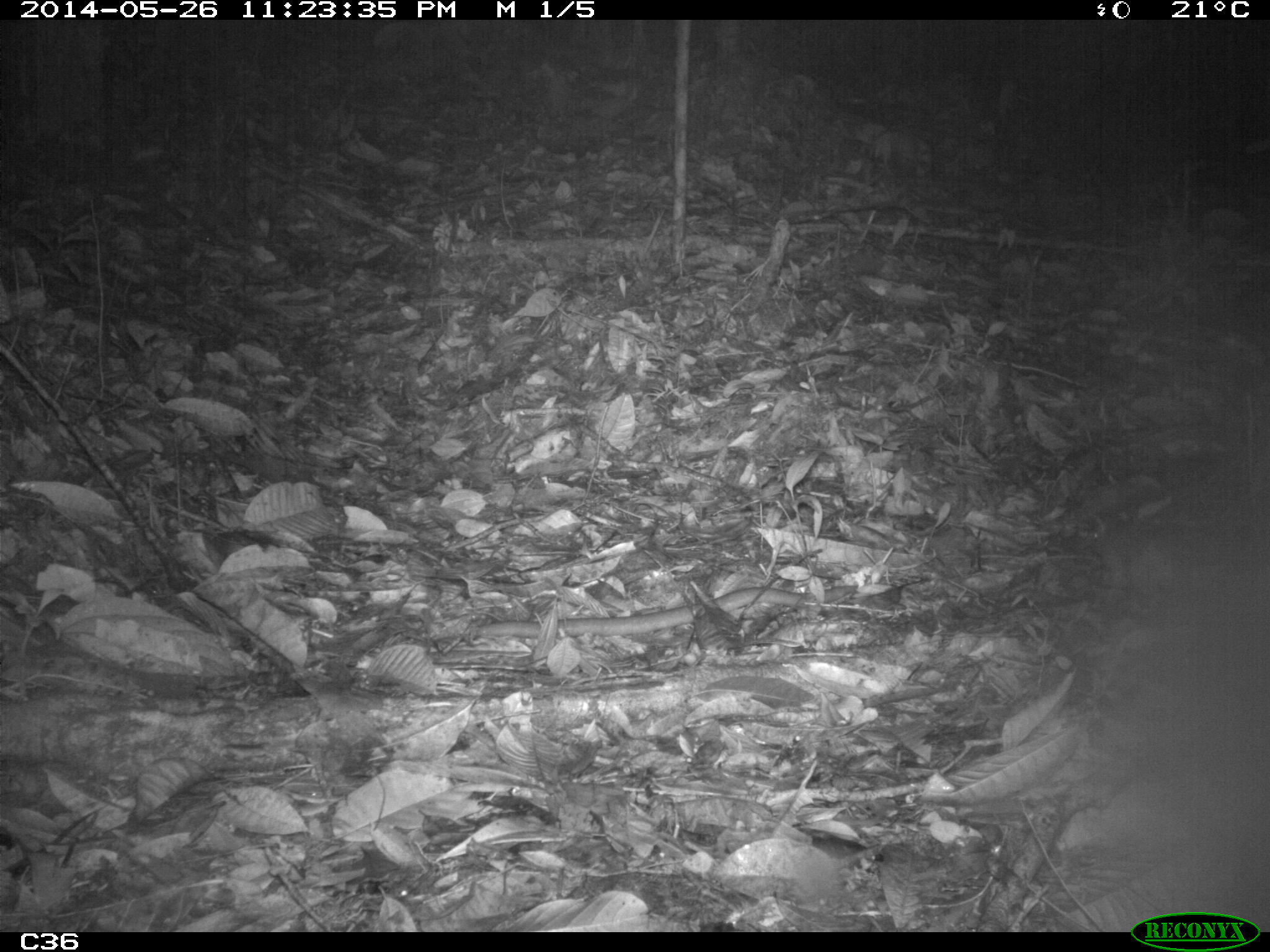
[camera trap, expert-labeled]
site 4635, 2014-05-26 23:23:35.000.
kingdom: Animalia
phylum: Chordata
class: Mammalia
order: Rodentia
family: Muridae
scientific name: Muridae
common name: mice, rats, and gerbils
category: unknown mouse or rat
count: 2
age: adult